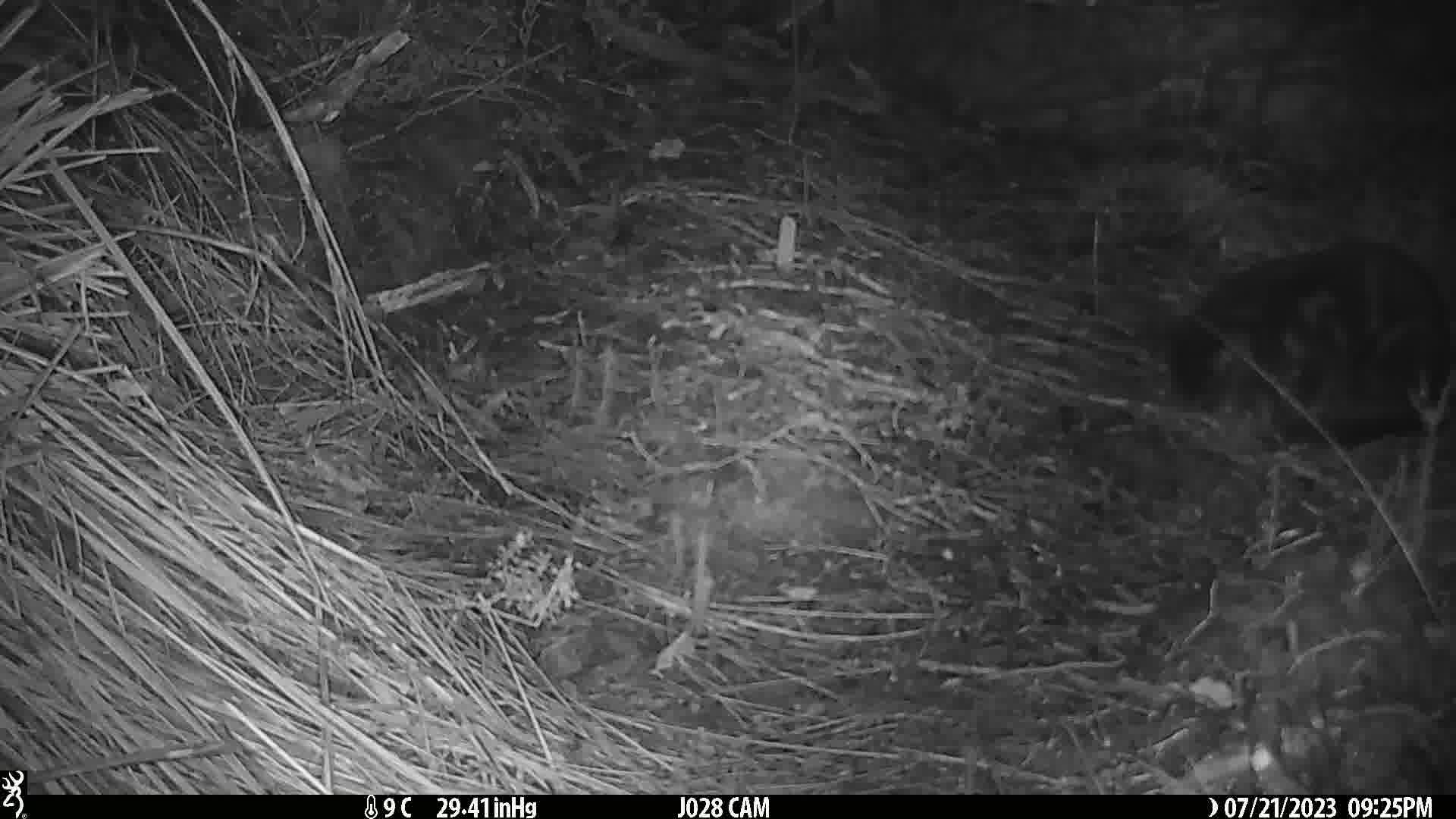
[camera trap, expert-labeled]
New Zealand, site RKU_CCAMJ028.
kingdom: Animalia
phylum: Chordata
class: Mammalia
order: Carnivora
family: Felidae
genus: Felis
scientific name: Felis catus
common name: domestic cat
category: cat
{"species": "cat (domestic cat) (Felis catus)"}